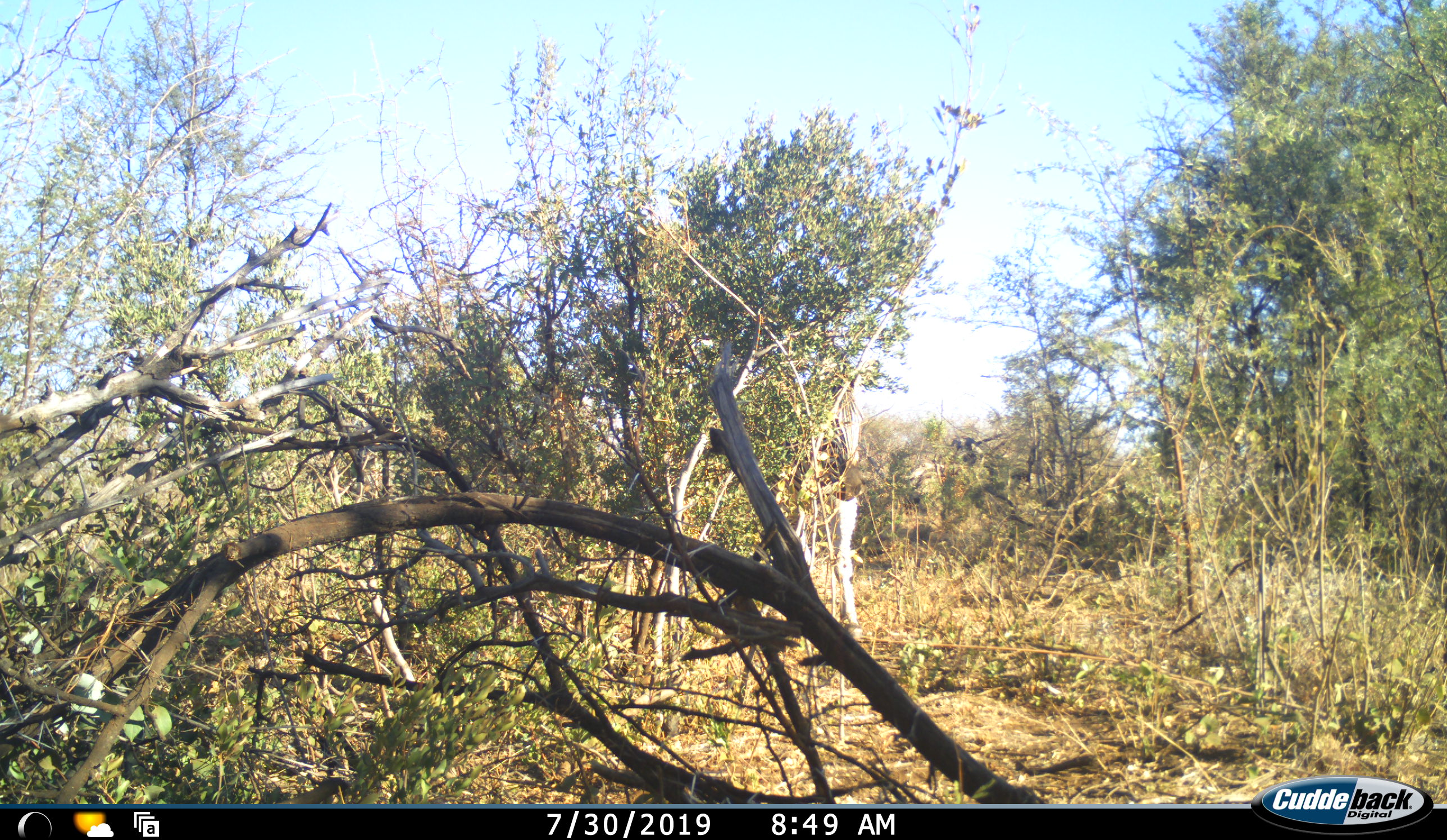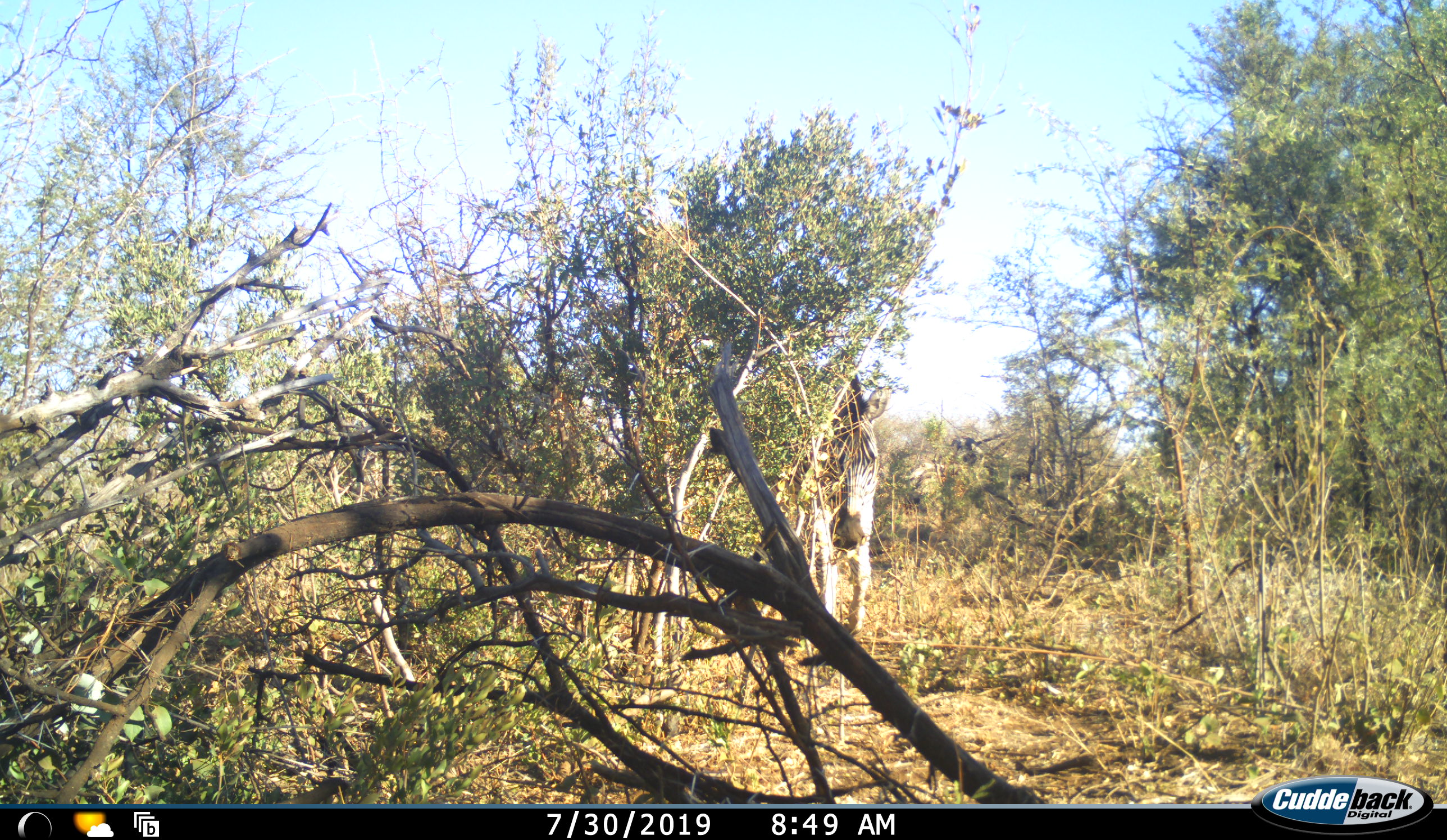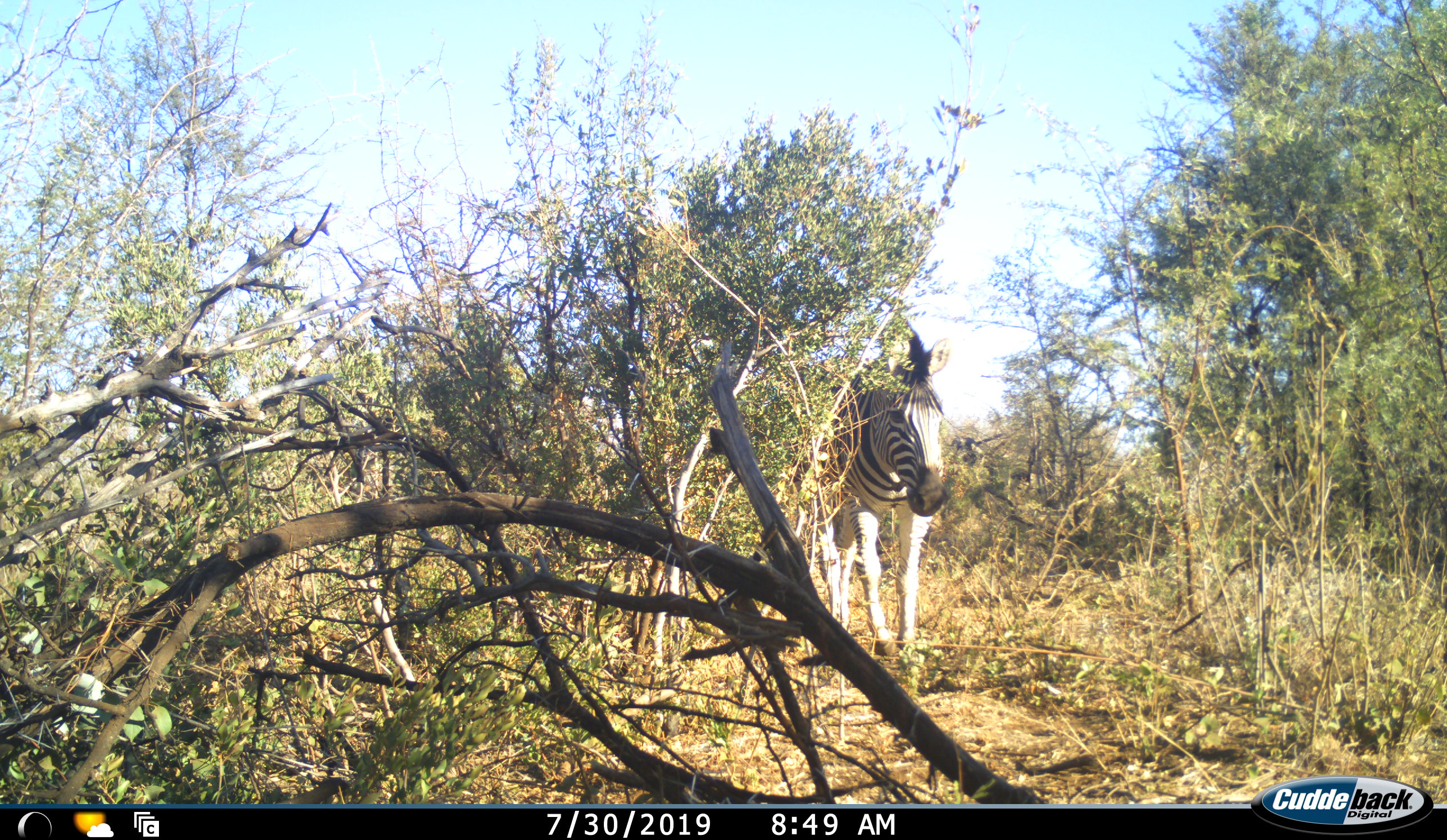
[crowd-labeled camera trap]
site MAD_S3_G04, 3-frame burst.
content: unidentified animal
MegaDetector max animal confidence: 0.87